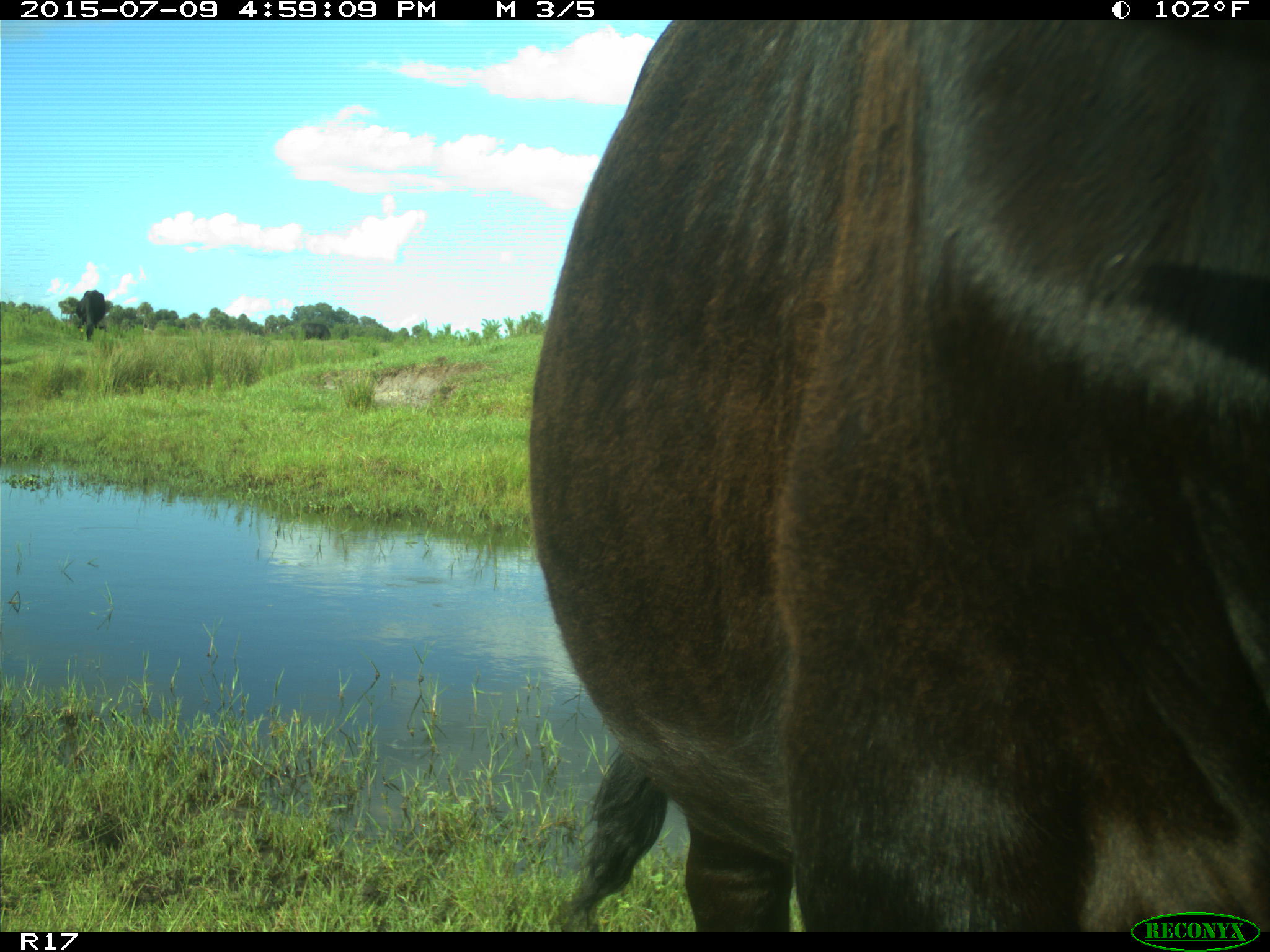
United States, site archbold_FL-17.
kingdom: Animalia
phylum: Chordata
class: Mammalia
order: Artiodactyla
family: Bovidae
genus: Bos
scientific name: Bos taurus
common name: domestic cow